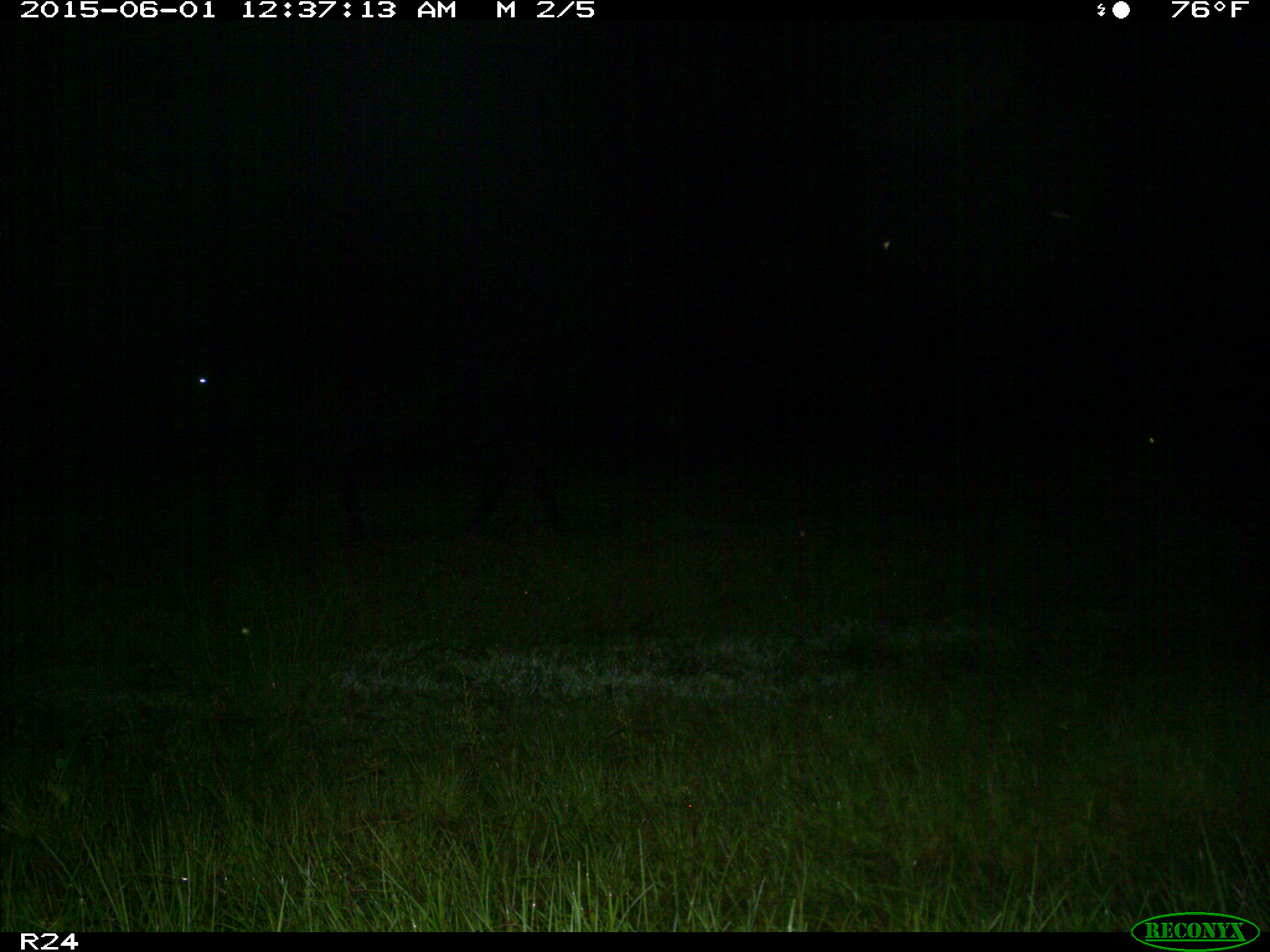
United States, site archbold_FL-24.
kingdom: Animalia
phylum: Chordata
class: Mammalia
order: Artiodactyla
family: Bovidae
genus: Bos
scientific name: Bos taurus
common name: domestic cow